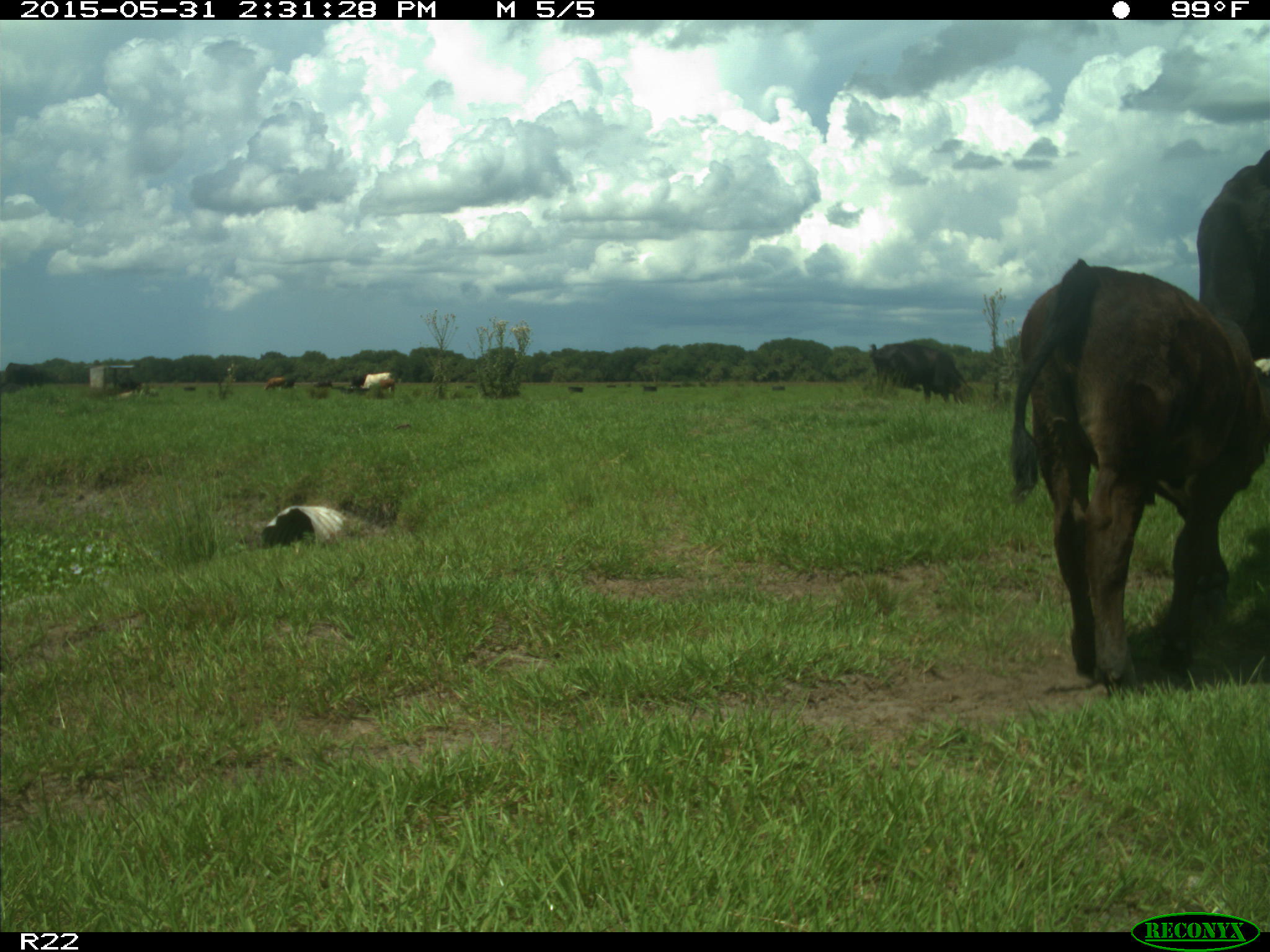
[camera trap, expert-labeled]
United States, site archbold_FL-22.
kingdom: Animalia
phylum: Chordata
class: Mammalia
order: Artiodactyla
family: Bovidae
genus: Bos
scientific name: Bos taurus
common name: domestic cow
Bos taurus (domestic cow).